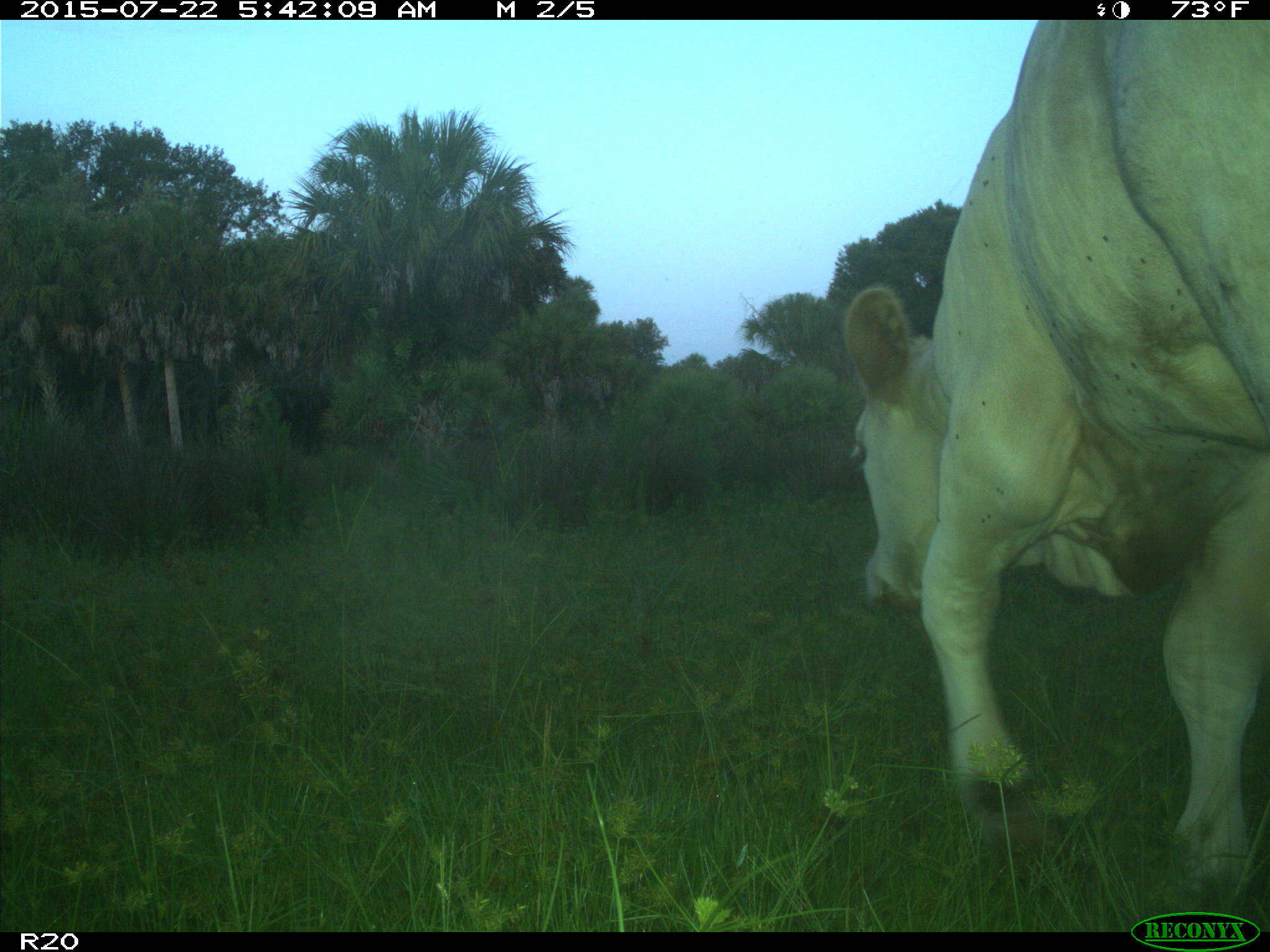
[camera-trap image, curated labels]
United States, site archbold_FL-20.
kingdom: Animalia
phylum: Chordata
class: Mammalia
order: Artiodactyla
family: Bovidae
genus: Bos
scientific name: Bos taurus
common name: domestic cow